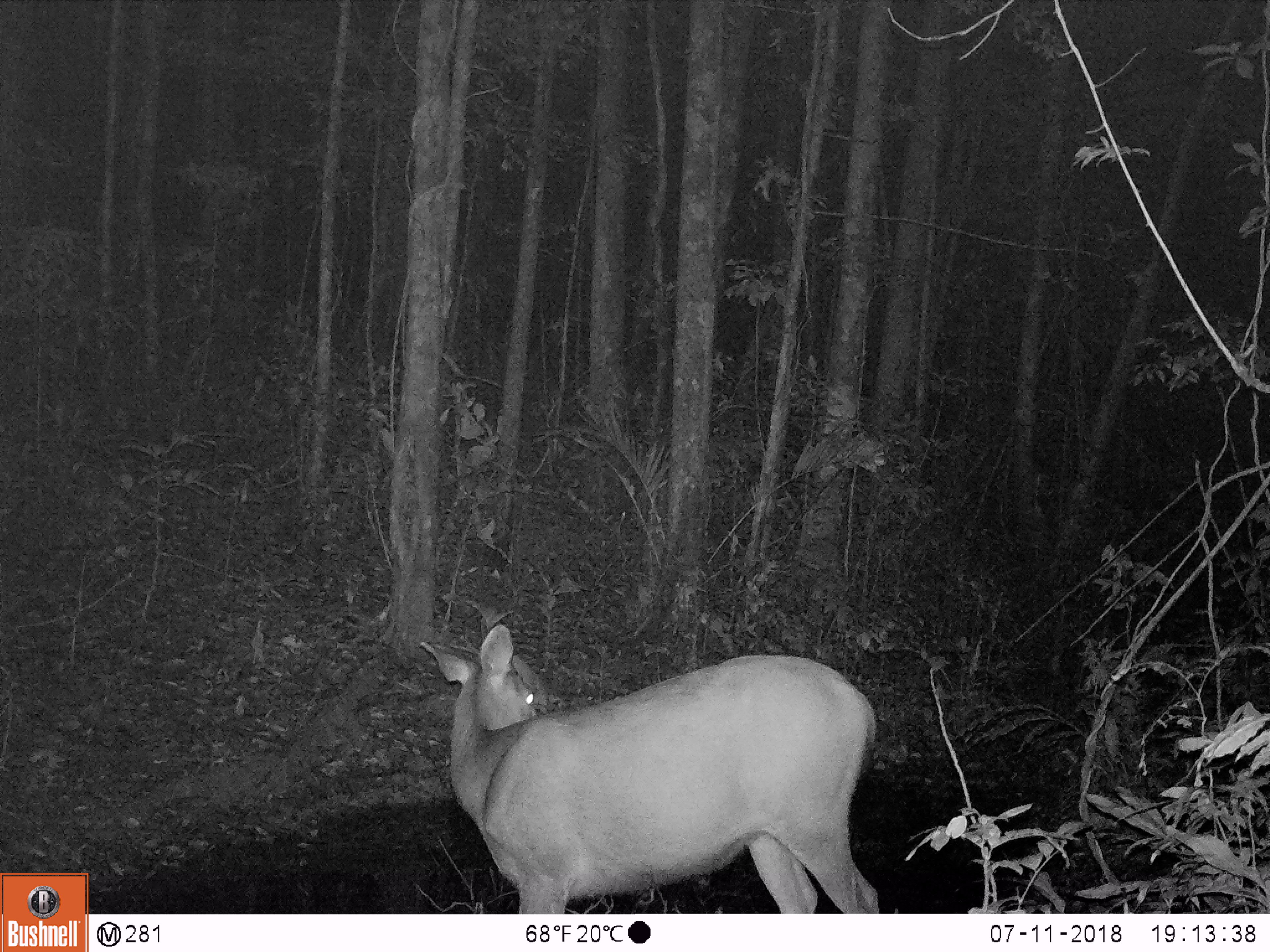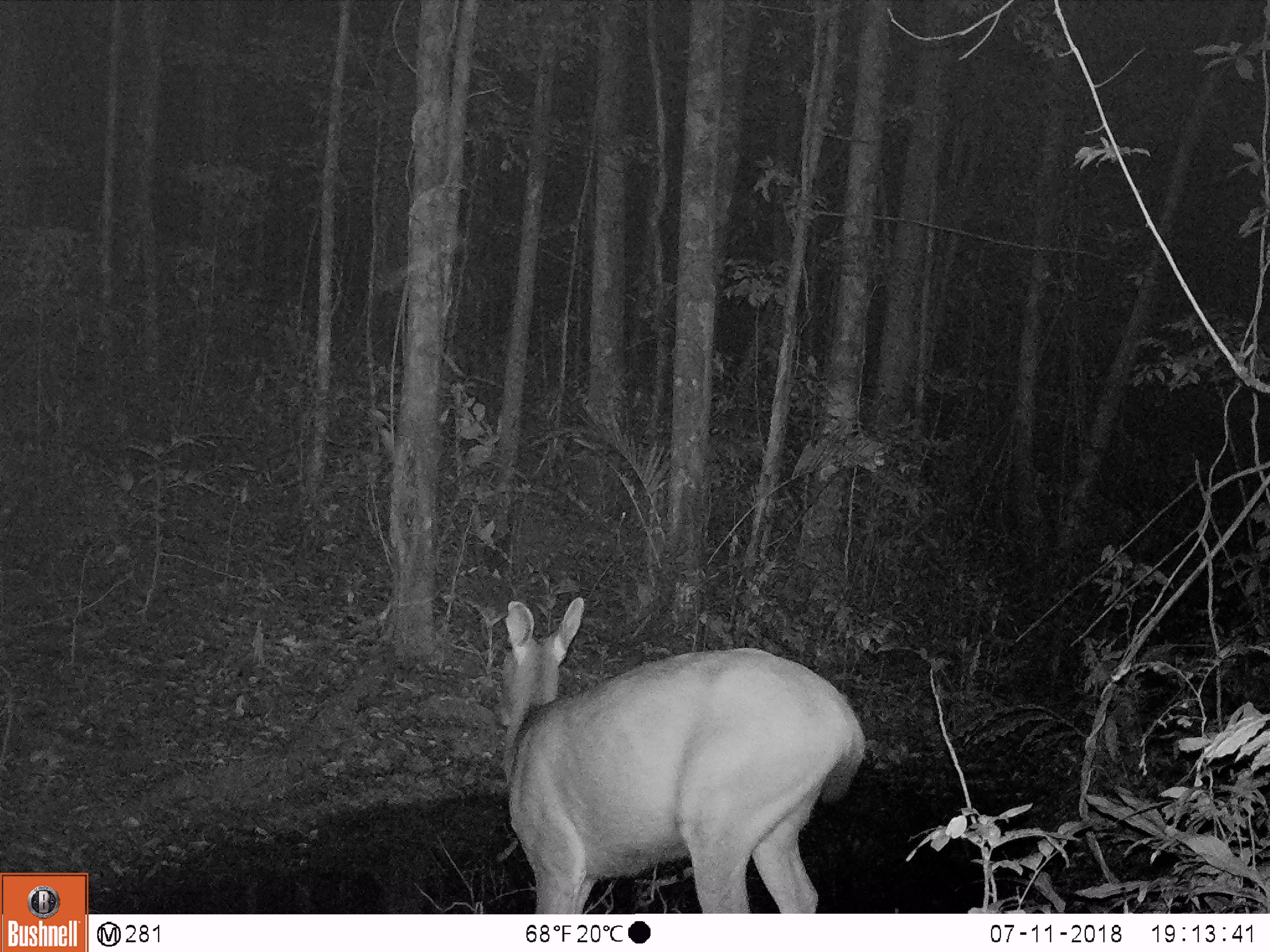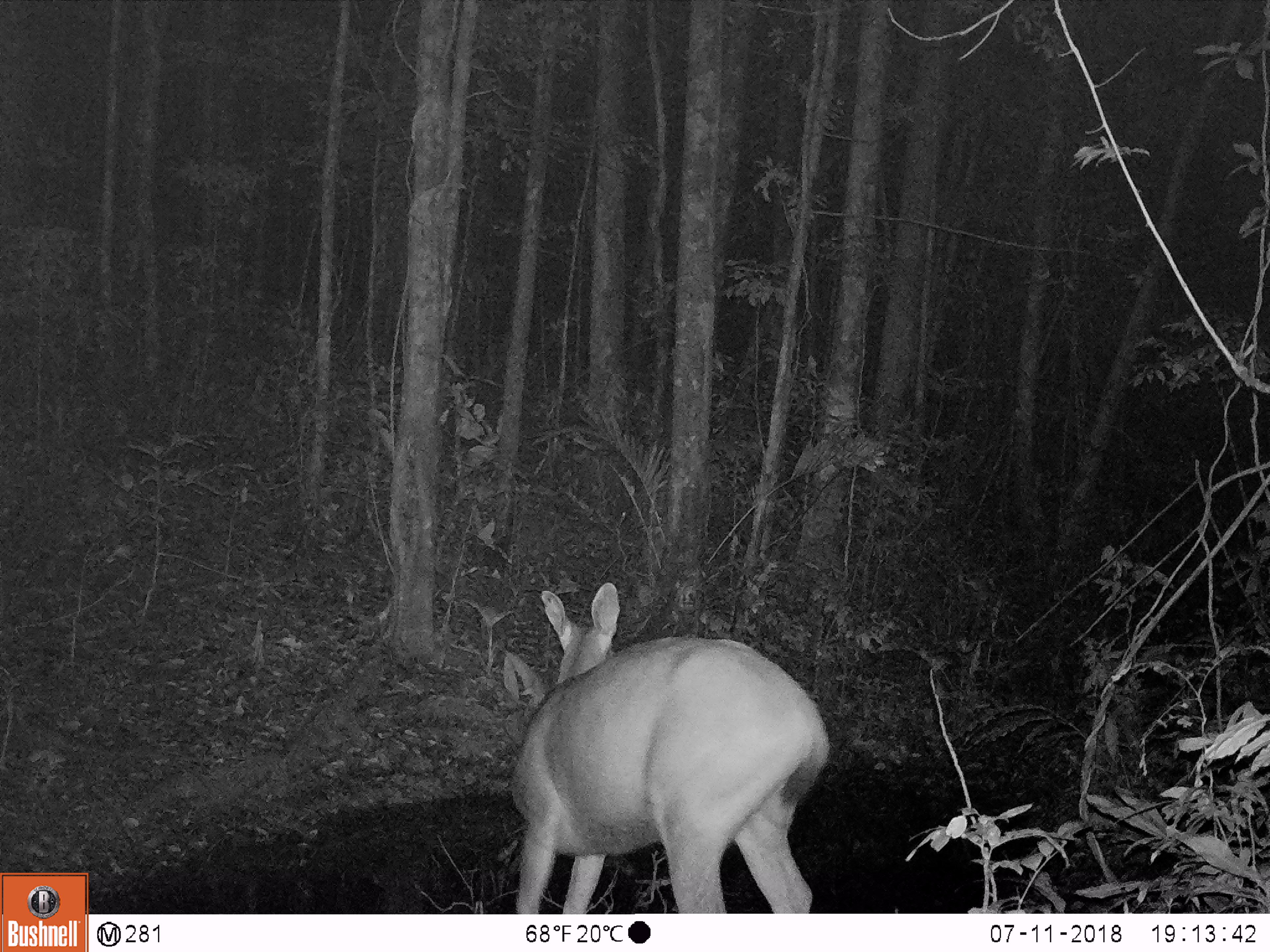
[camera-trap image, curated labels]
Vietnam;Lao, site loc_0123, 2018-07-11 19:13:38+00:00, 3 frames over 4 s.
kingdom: Animalia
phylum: Chordata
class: Mammalia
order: Artiodactyla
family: Cervidae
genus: Rusa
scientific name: Rusa unicolor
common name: sambar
Sambar (Rusa unicolor). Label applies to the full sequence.